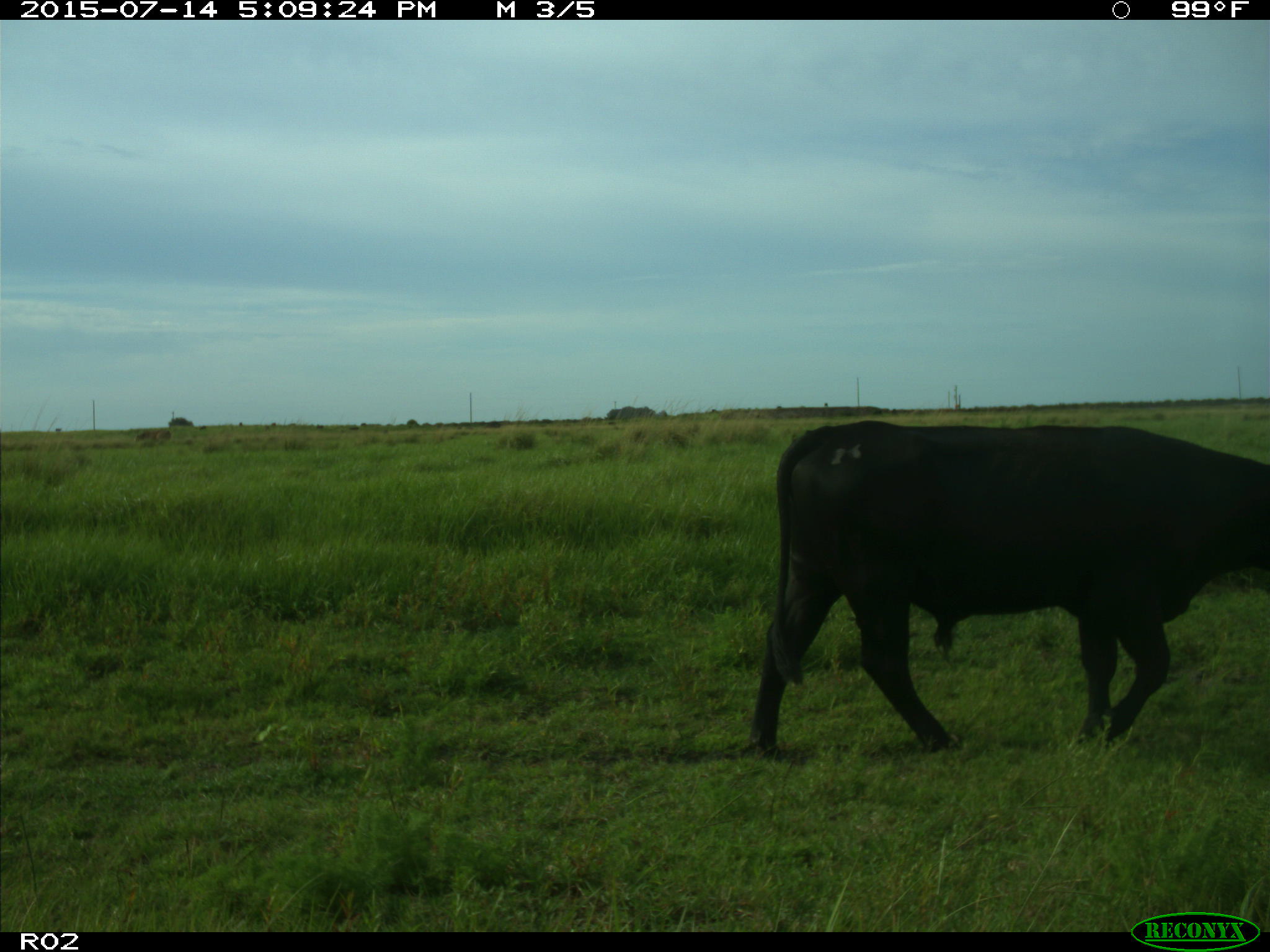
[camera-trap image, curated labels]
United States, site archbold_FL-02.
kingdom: Animalia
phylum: Chordata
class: Mammalia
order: Artiodactyla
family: Bovidae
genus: Bos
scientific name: Bos taurus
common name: domestic cow